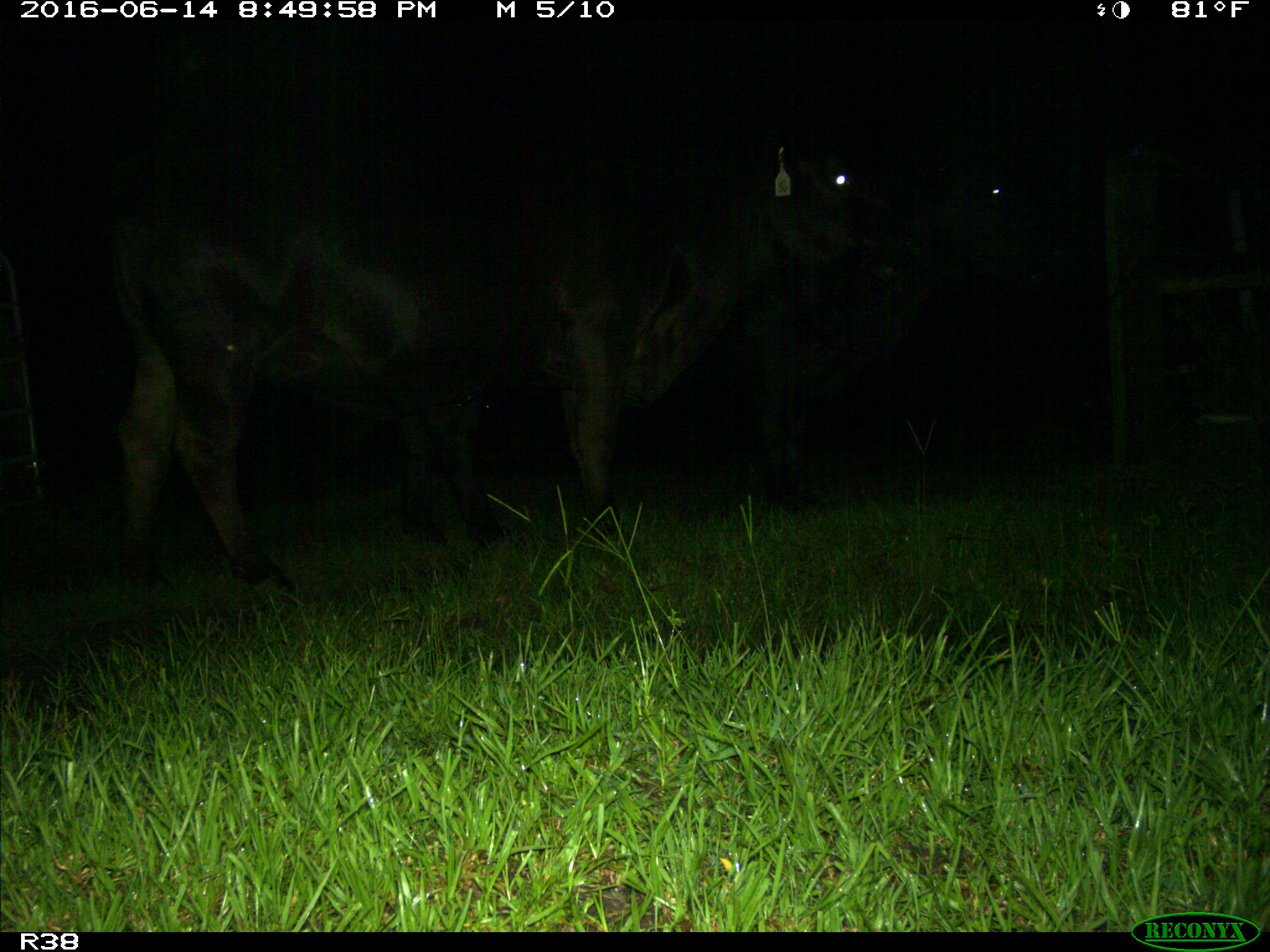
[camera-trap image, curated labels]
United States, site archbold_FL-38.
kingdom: Animalia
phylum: Chordata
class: Mammalia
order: Artiodactyla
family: Bovidae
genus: Bos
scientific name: Bos taurus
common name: domestic cow